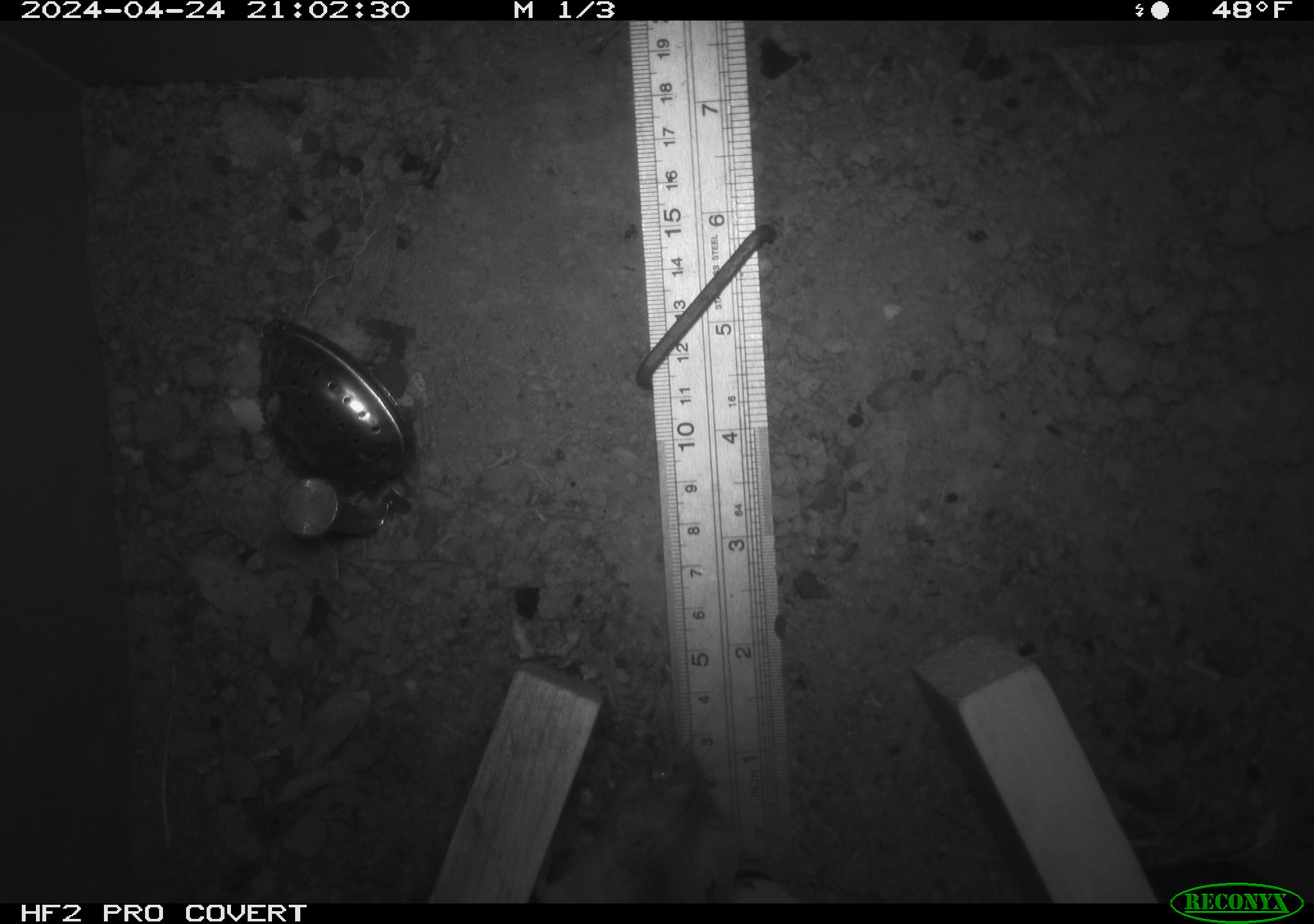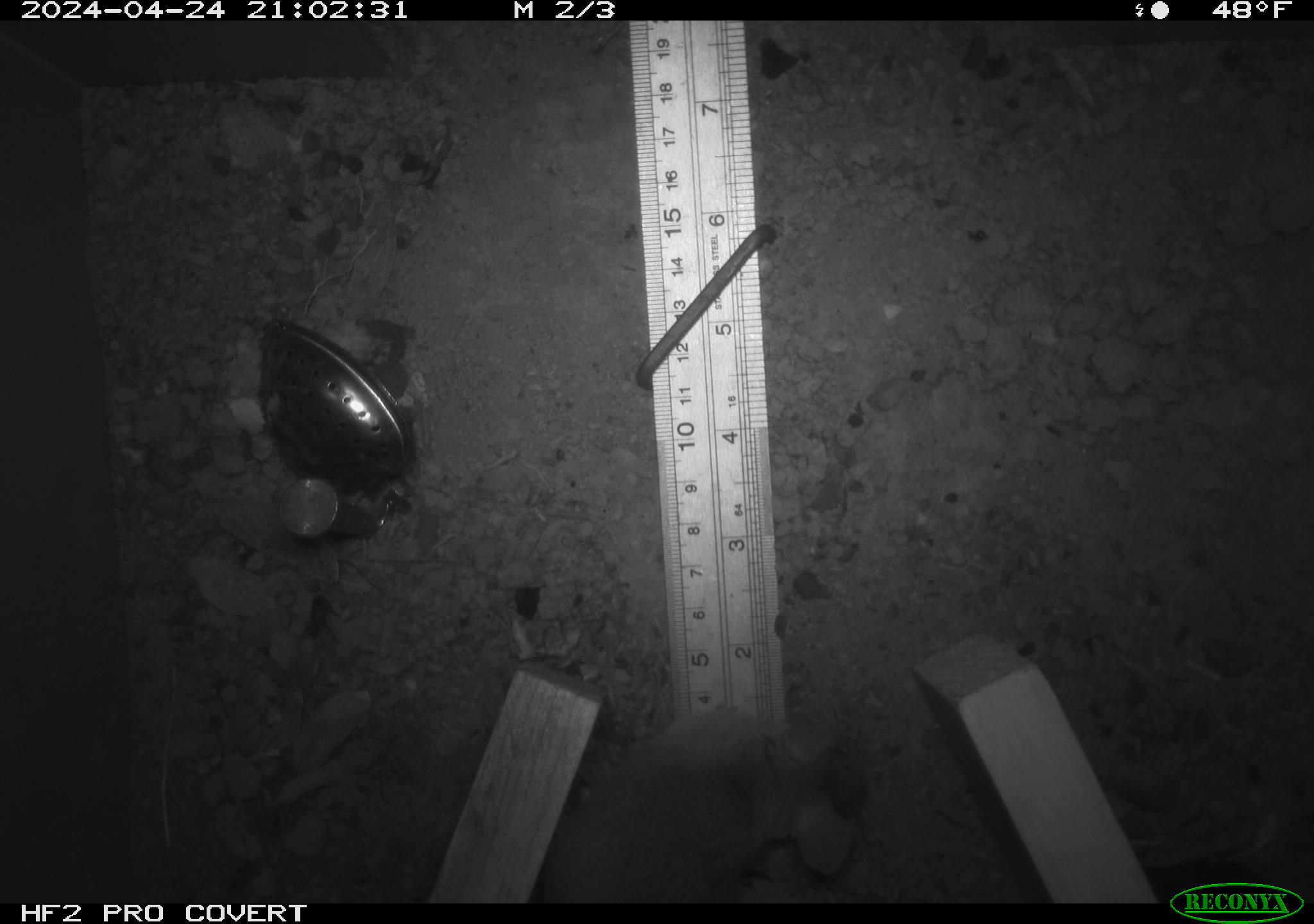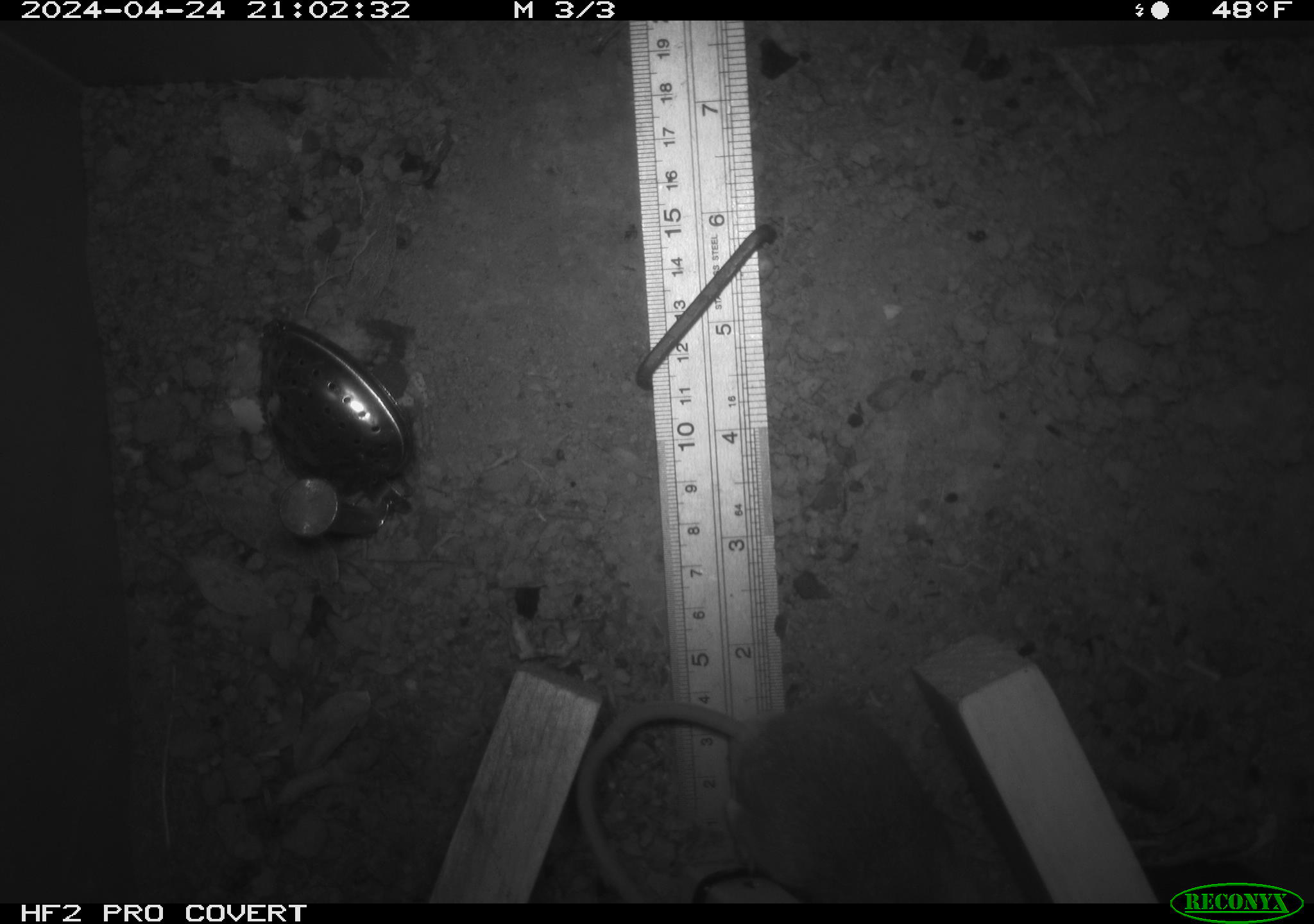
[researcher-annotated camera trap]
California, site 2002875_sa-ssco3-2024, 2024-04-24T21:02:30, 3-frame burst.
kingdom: Animalia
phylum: Chordata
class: Mammalia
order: Rodentia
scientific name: Rodentia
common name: rodent